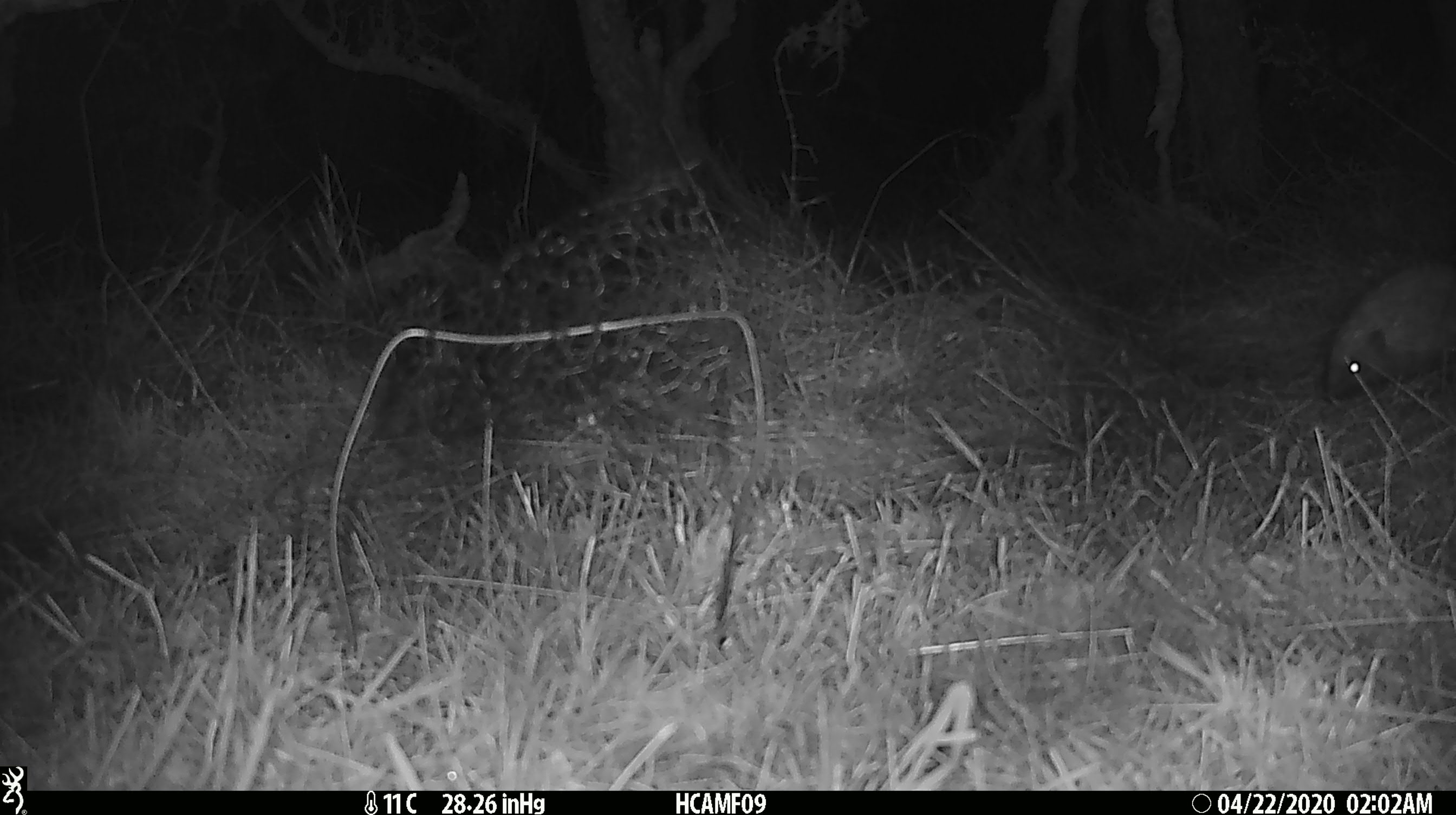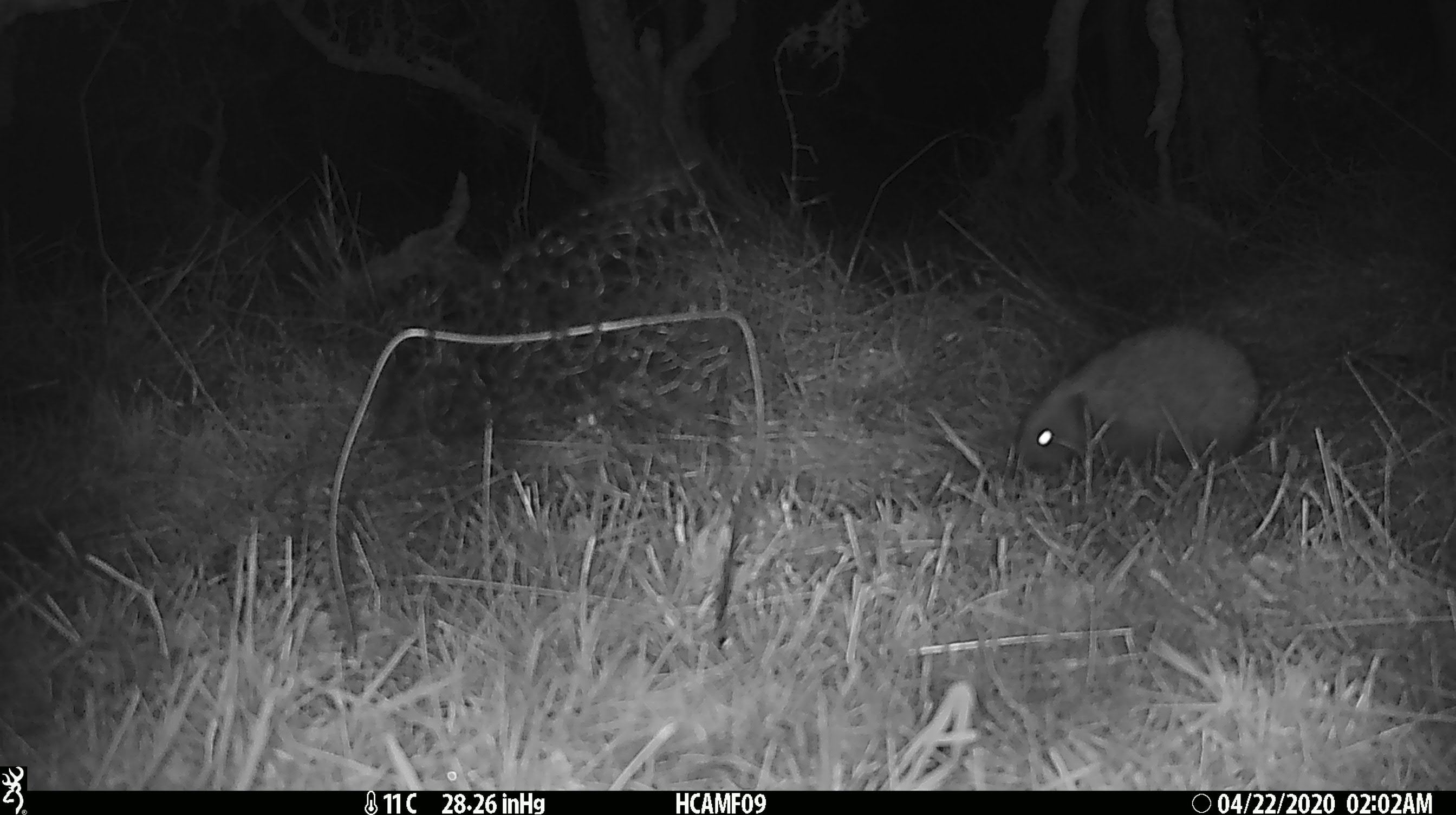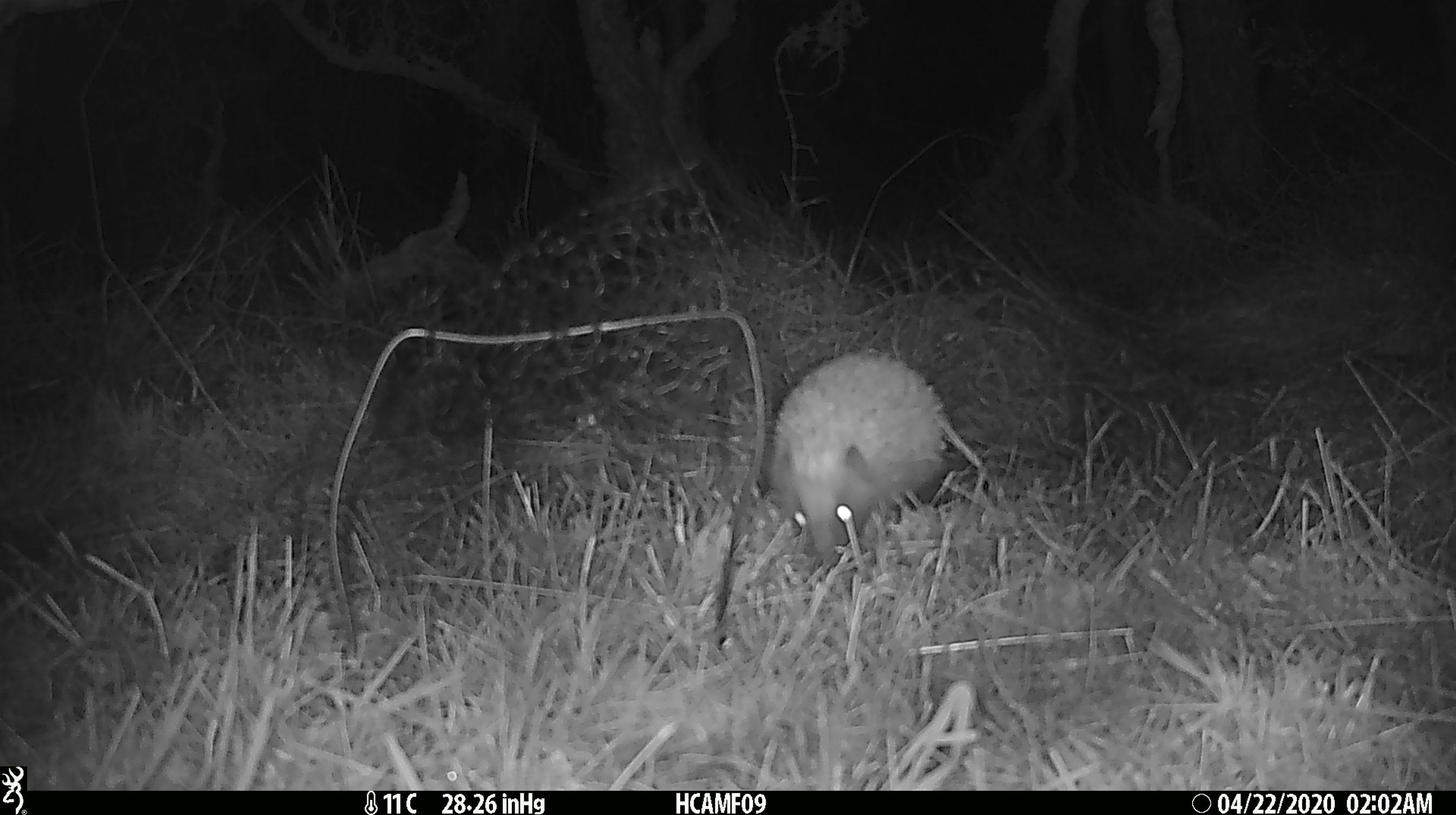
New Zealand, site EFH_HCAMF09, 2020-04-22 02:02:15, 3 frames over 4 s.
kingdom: Animalia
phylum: Chordata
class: Mammalia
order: Eulipotyphla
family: Erinaceidae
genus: Erinaceus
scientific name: Erinaceus europaeus europaeus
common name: european hedgehog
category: hedgehog